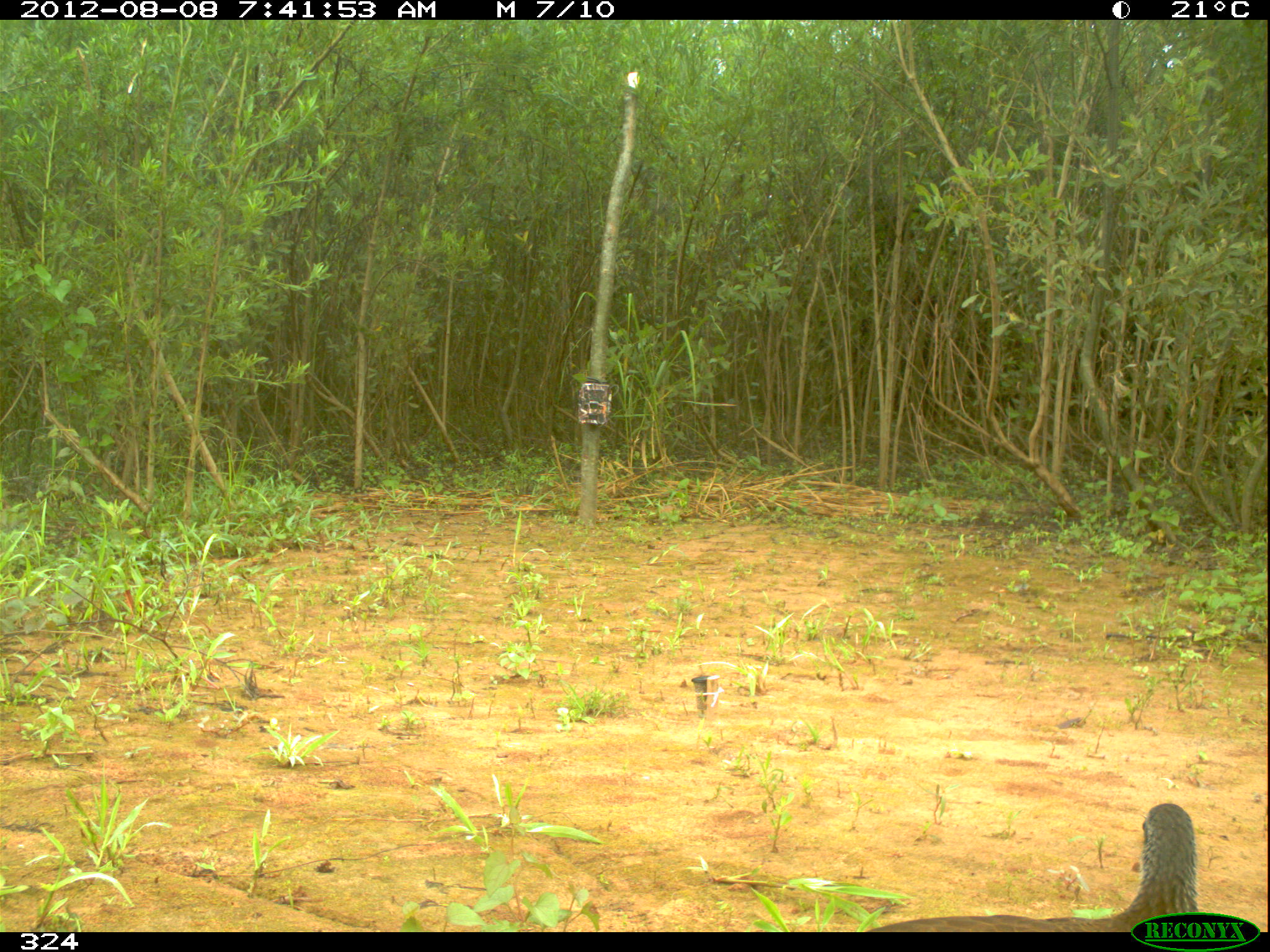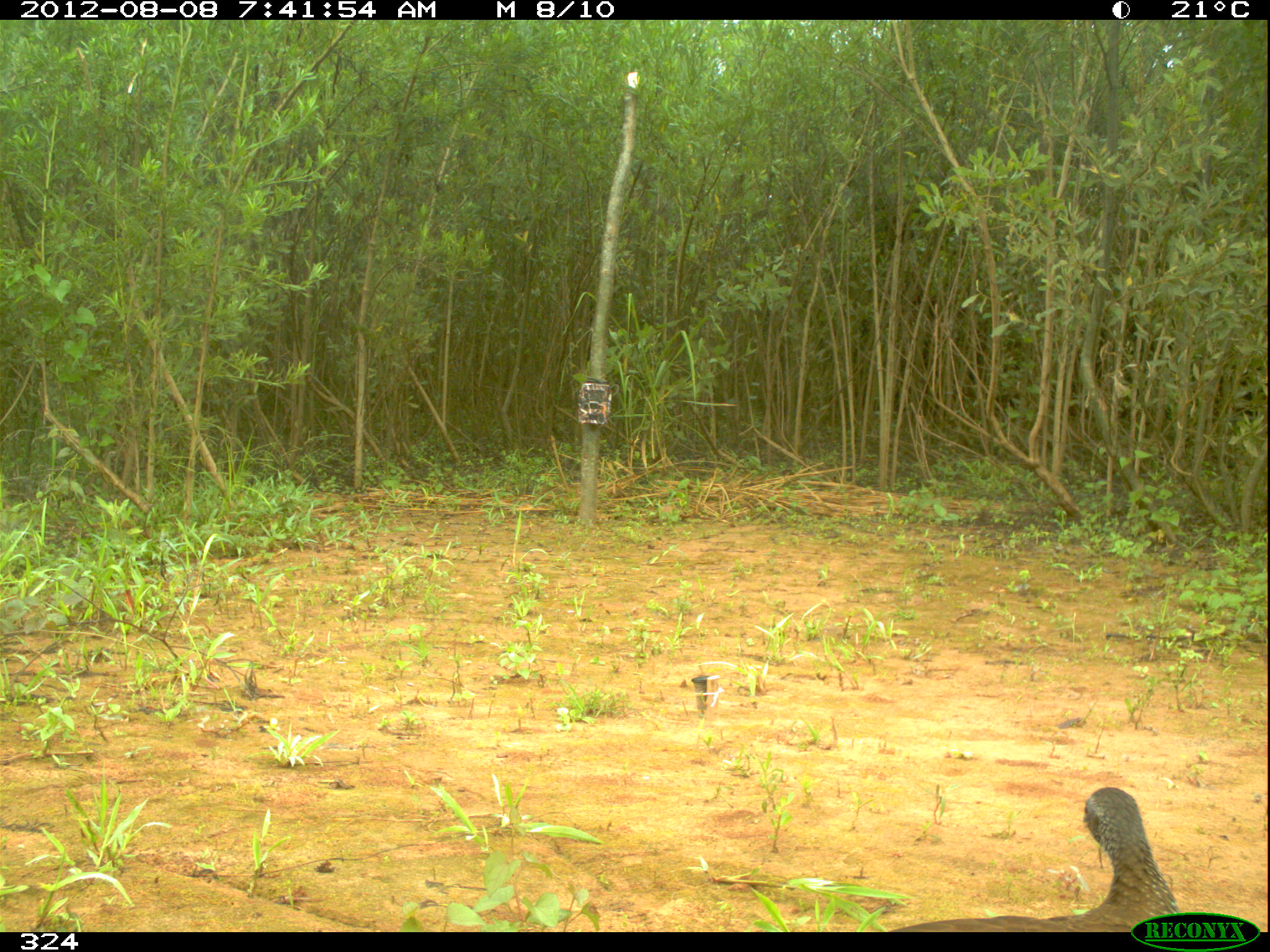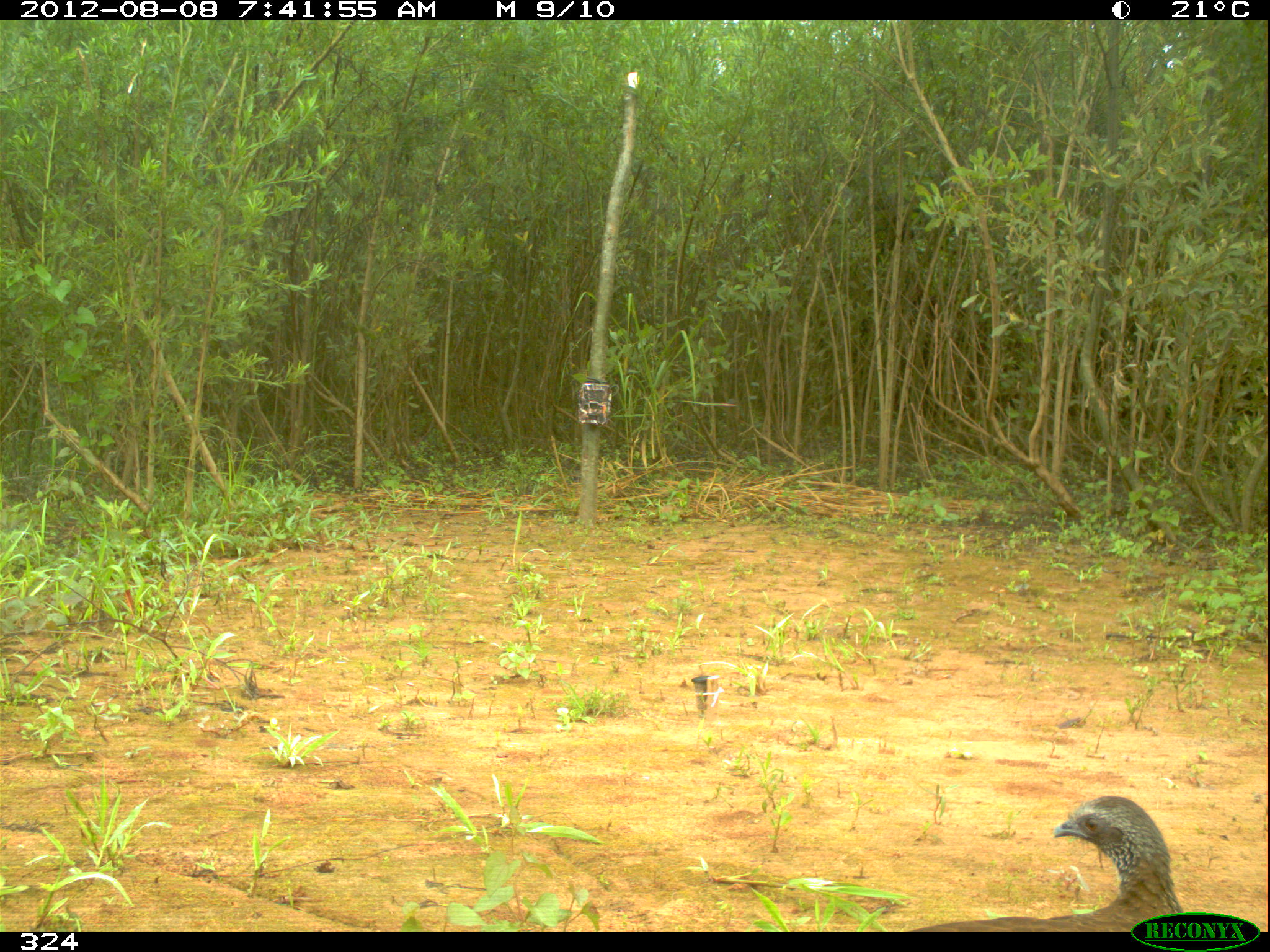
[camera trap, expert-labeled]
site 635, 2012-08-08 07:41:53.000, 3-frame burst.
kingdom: Animalia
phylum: Chordata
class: Aves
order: Galliformes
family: Cracidae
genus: Ortalis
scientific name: Ortalis guttata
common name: speckled chachalaca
Ortalis guttata (speckled chachalaca).